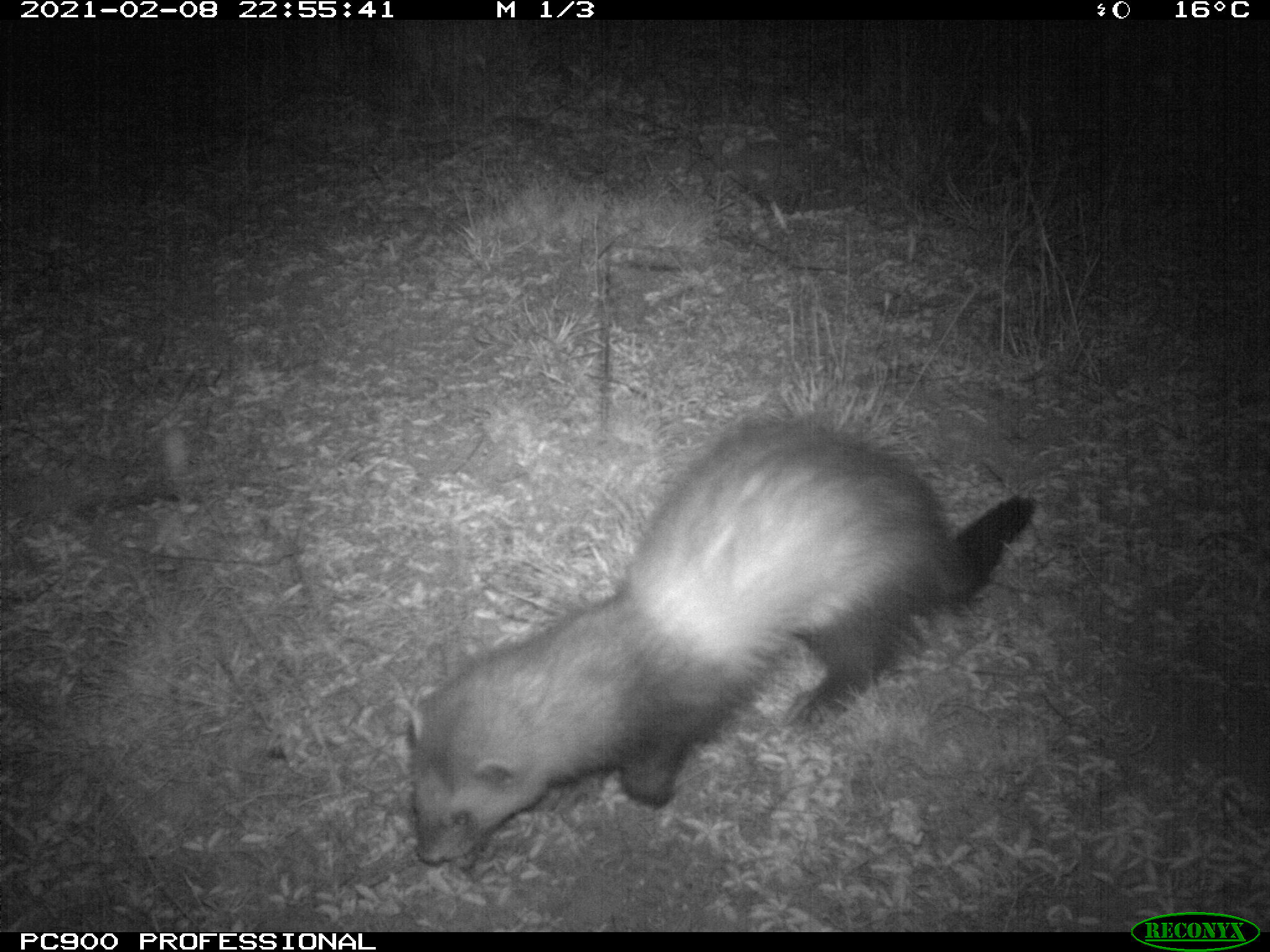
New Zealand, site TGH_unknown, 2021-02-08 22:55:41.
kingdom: Animalia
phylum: Chordata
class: Mammalia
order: Carnivora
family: Mustelidae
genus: Mustela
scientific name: Mustela furo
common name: ferret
Ferret (Mustela furo).